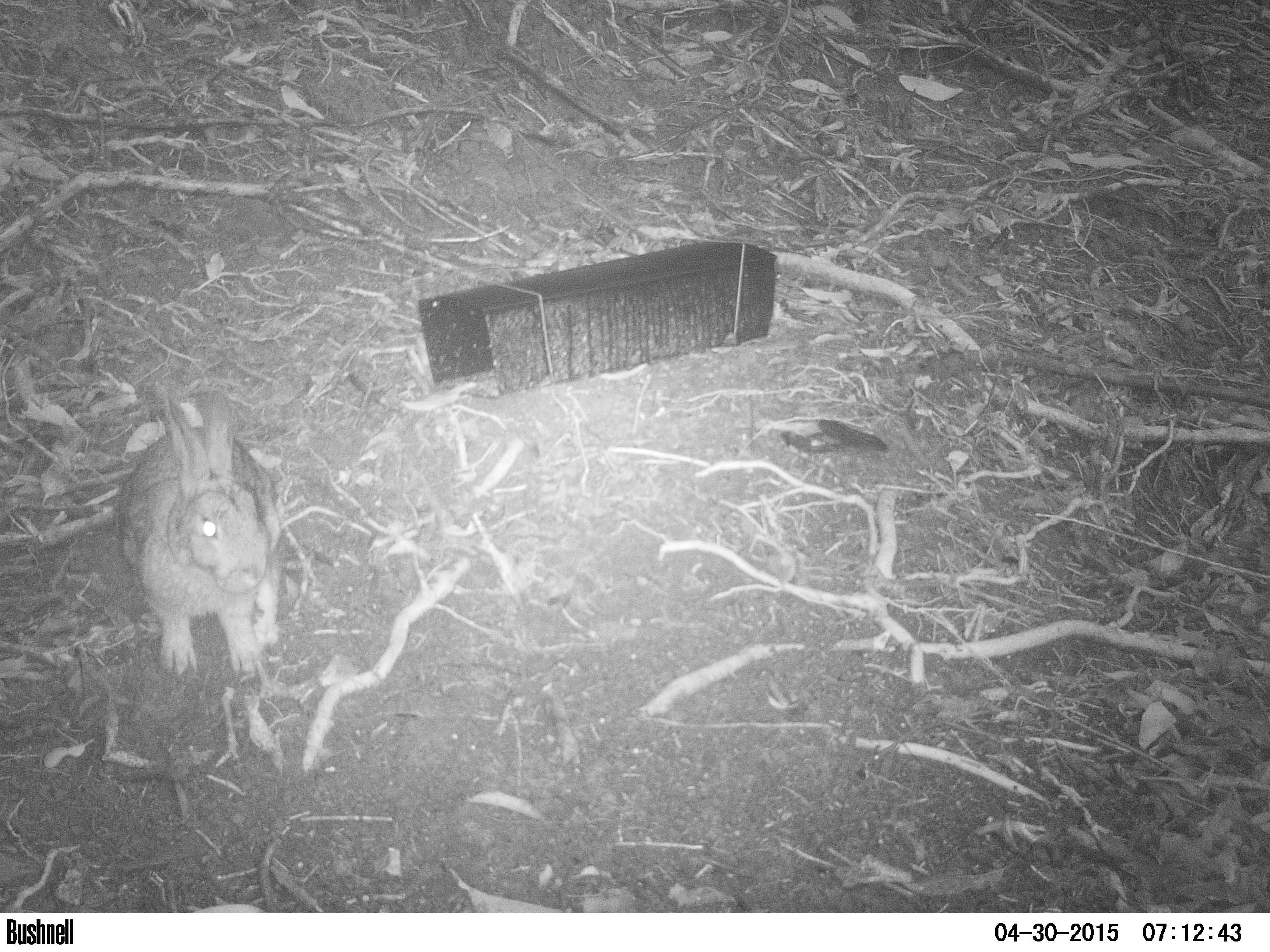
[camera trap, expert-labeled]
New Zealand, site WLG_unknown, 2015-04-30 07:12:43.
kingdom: Animalia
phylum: Chordata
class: Mammalia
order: Lagomorpha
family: Leporidae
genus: Oryctolagus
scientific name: Oryctolagus cuniculus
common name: european rabbit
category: rabbit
Rabbit (european rabbit) (Oryctolagus cuniculus).